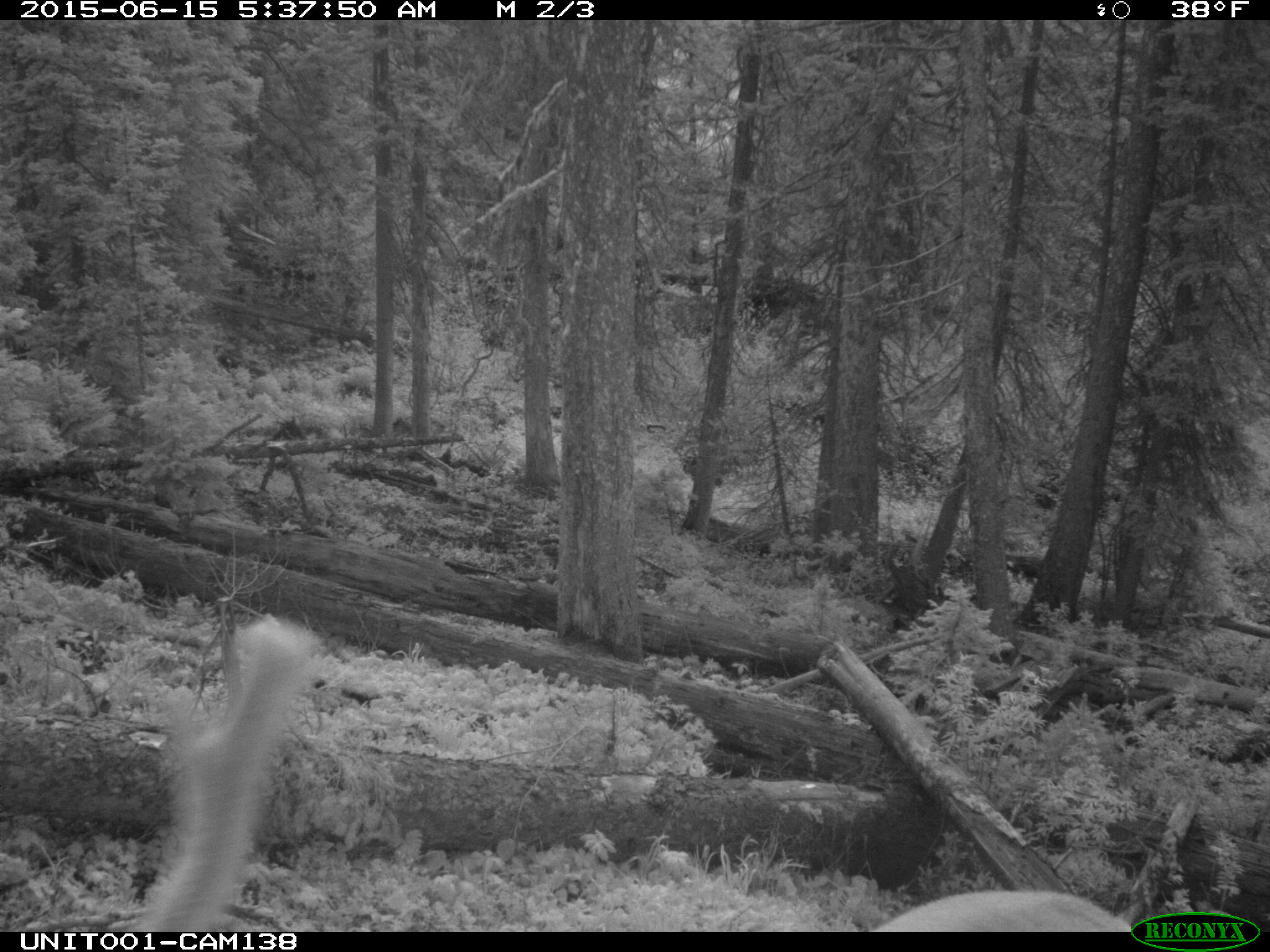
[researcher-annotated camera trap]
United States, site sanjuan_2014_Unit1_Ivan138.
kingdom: Animalia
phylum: Chordata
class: Mammalia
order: Artiodactyla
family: Cervidae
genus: Cervus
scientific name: Cervus elaphus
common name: red deer